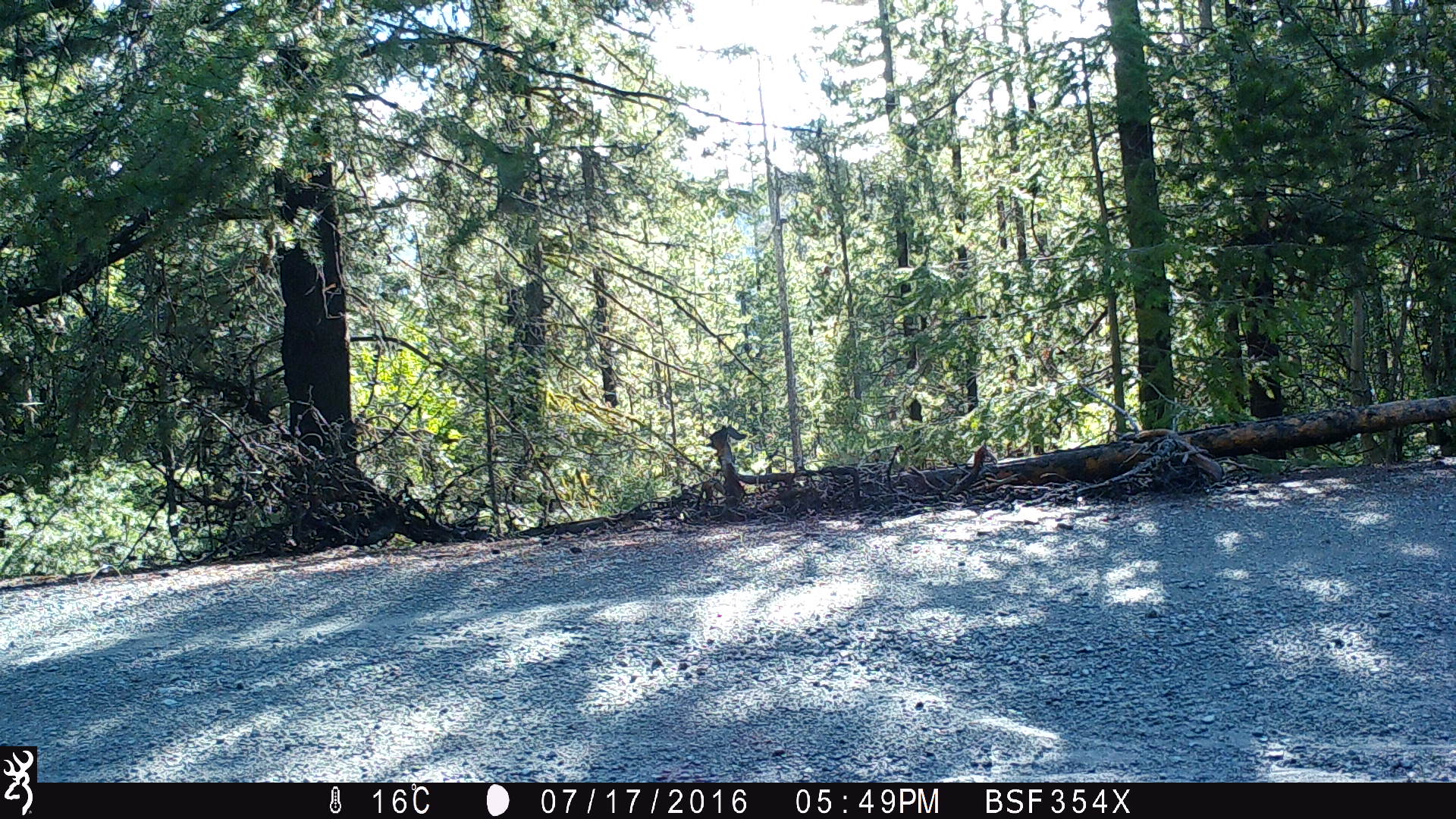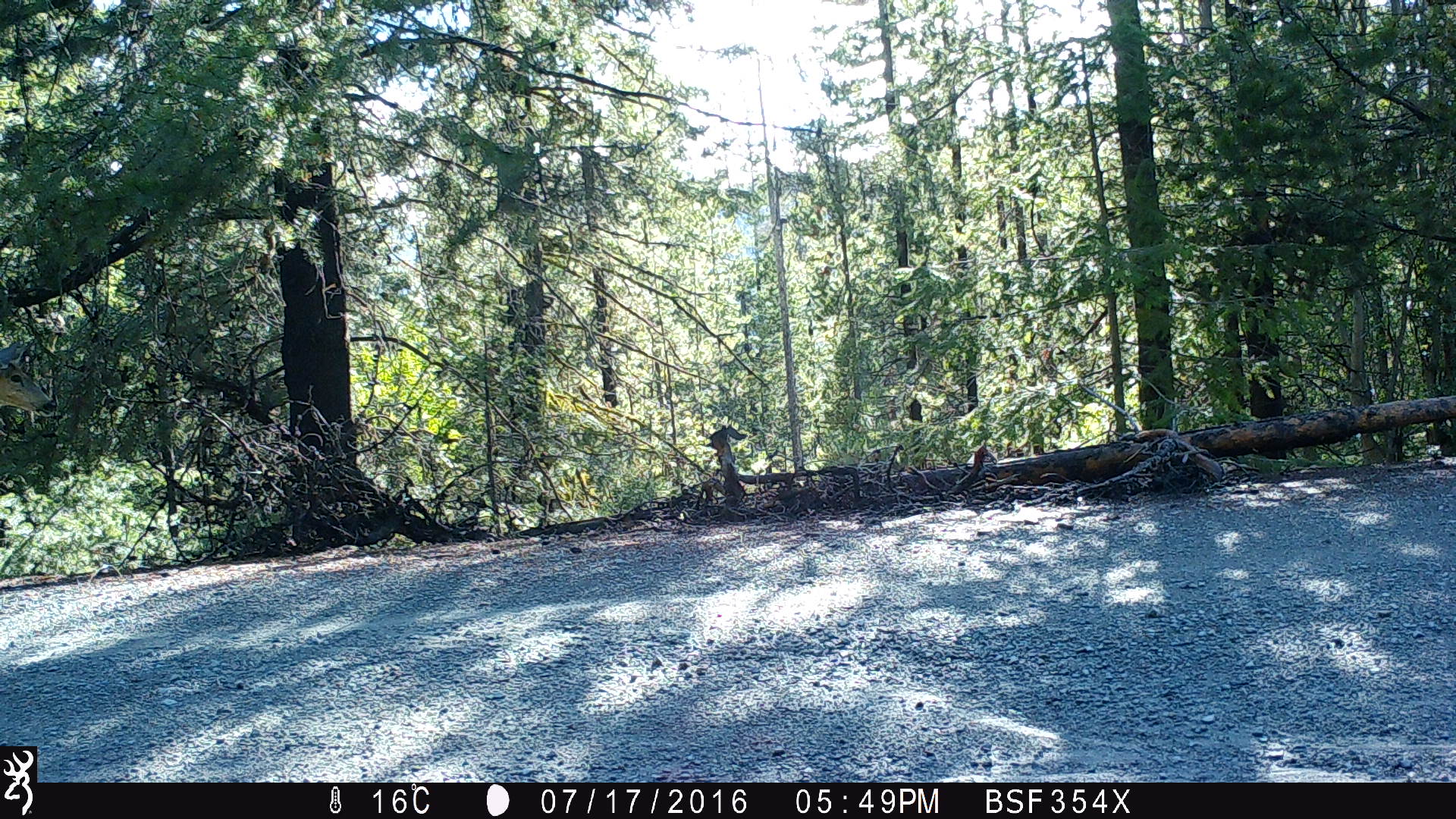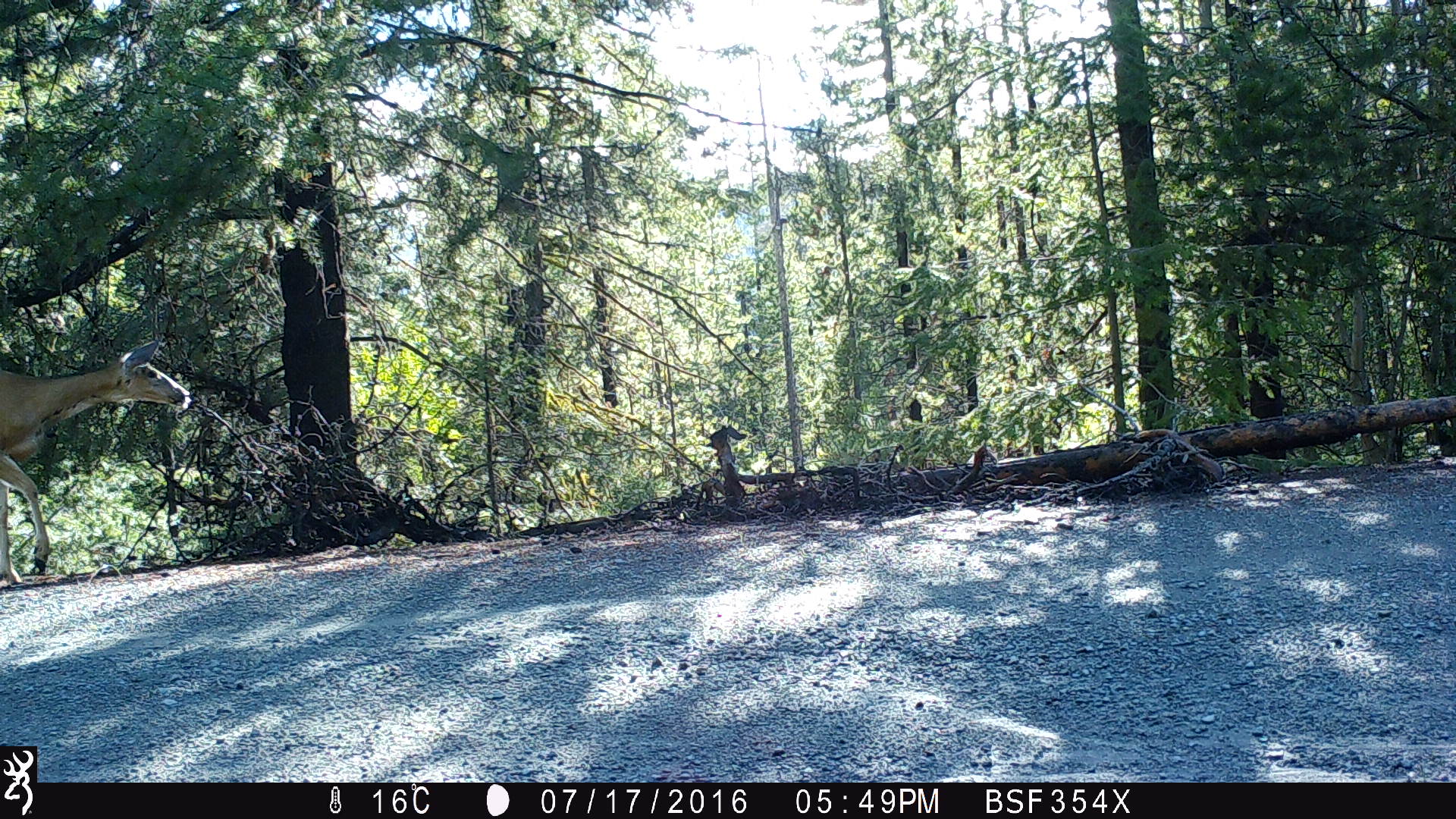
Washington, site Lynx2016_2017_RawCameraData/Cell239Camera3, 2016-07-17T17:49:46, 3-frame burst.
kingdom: Animalia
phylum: Chordata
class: Mammalia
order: Artiodactyla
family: Cervidae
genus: Odocoileus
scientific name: Odocoileus hemionus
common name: mule deer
Odocoileus hemionus (mule deer). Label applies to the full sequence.